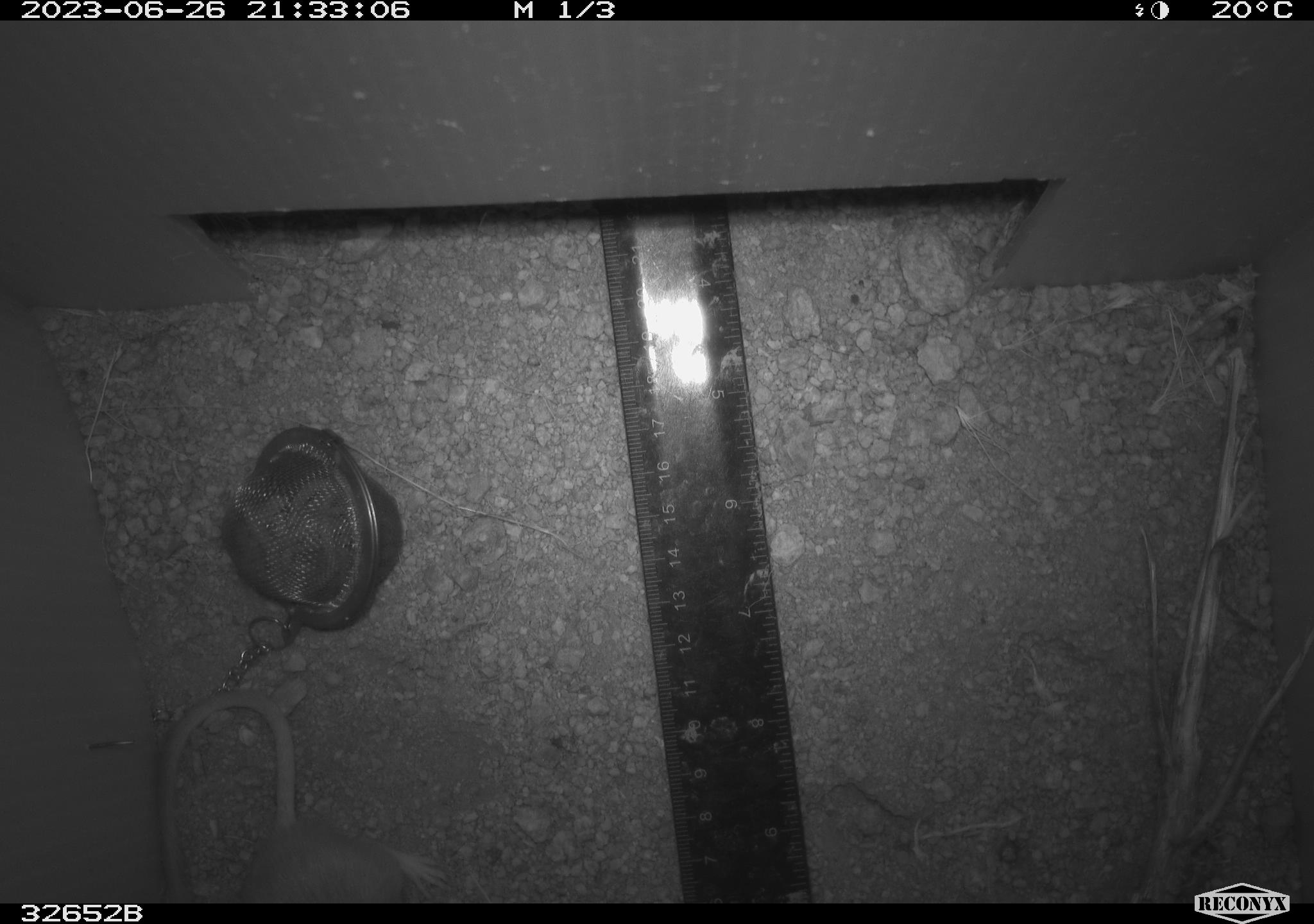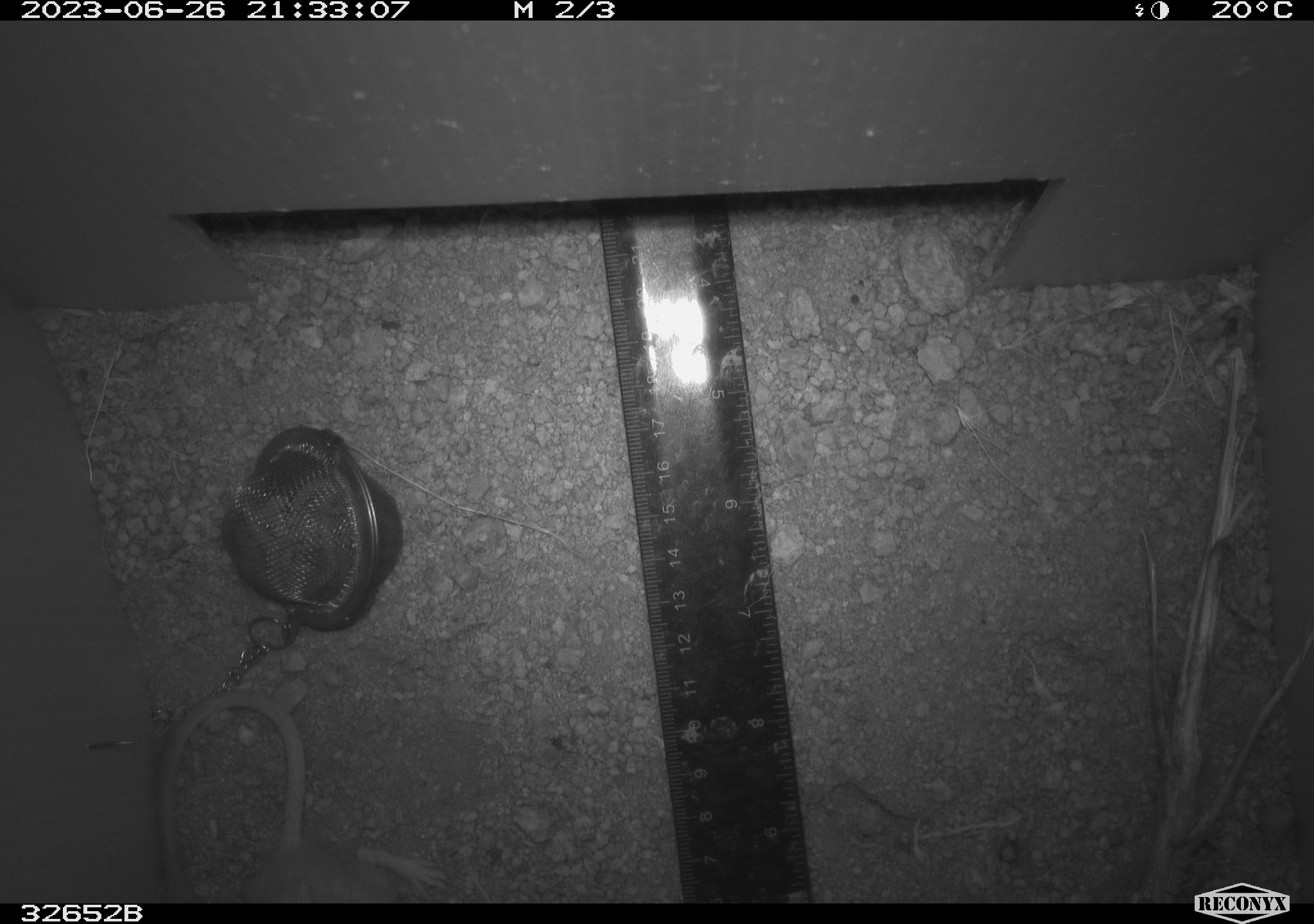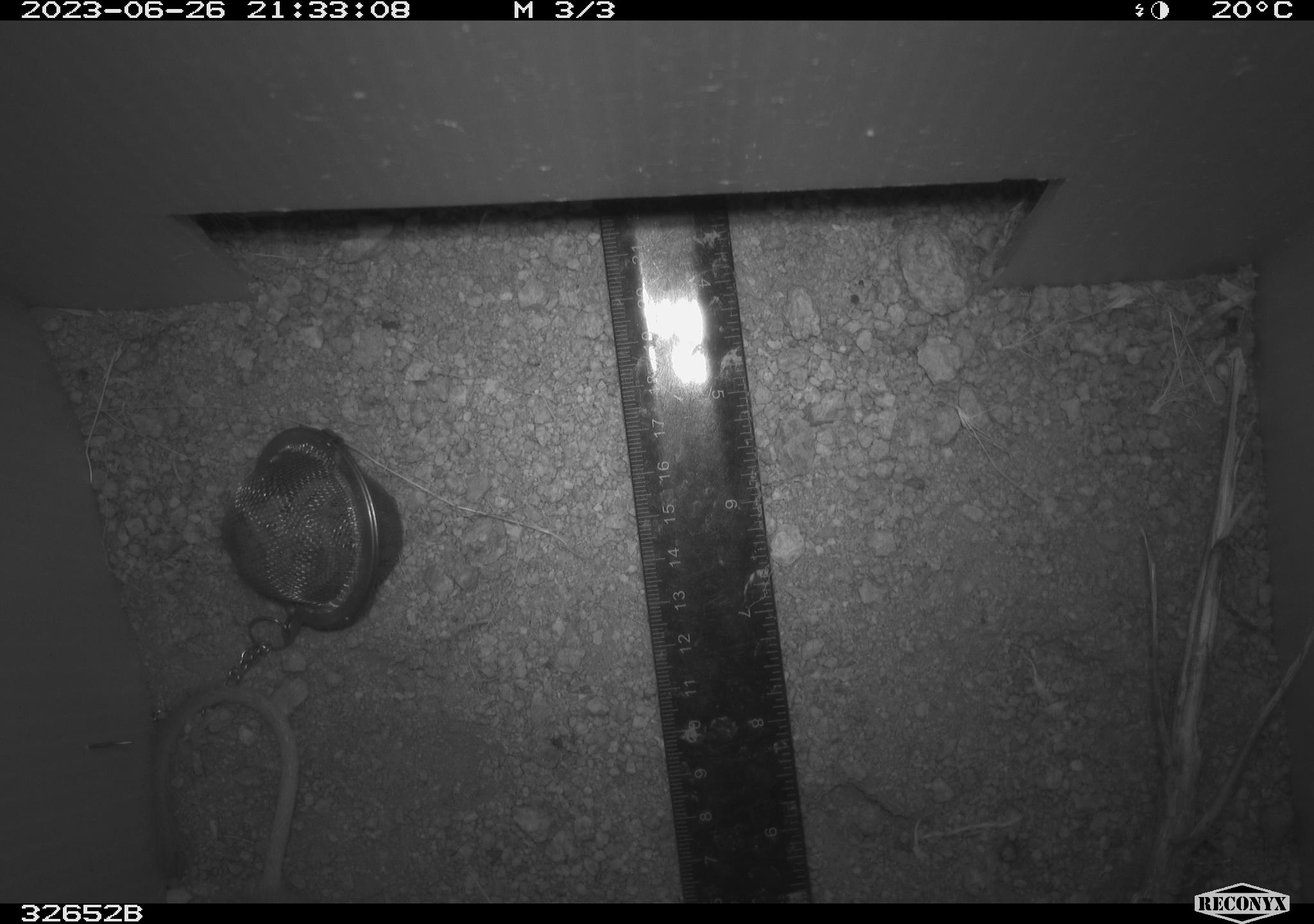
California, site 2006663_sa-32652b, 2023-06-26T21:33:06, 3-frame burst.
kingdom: Animalia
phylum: Chordata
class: Mammalia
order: Rodentia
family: Heteromyidae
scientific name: Heteromyidae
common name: kangaroo rats and pocket mice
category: heteromyidae family